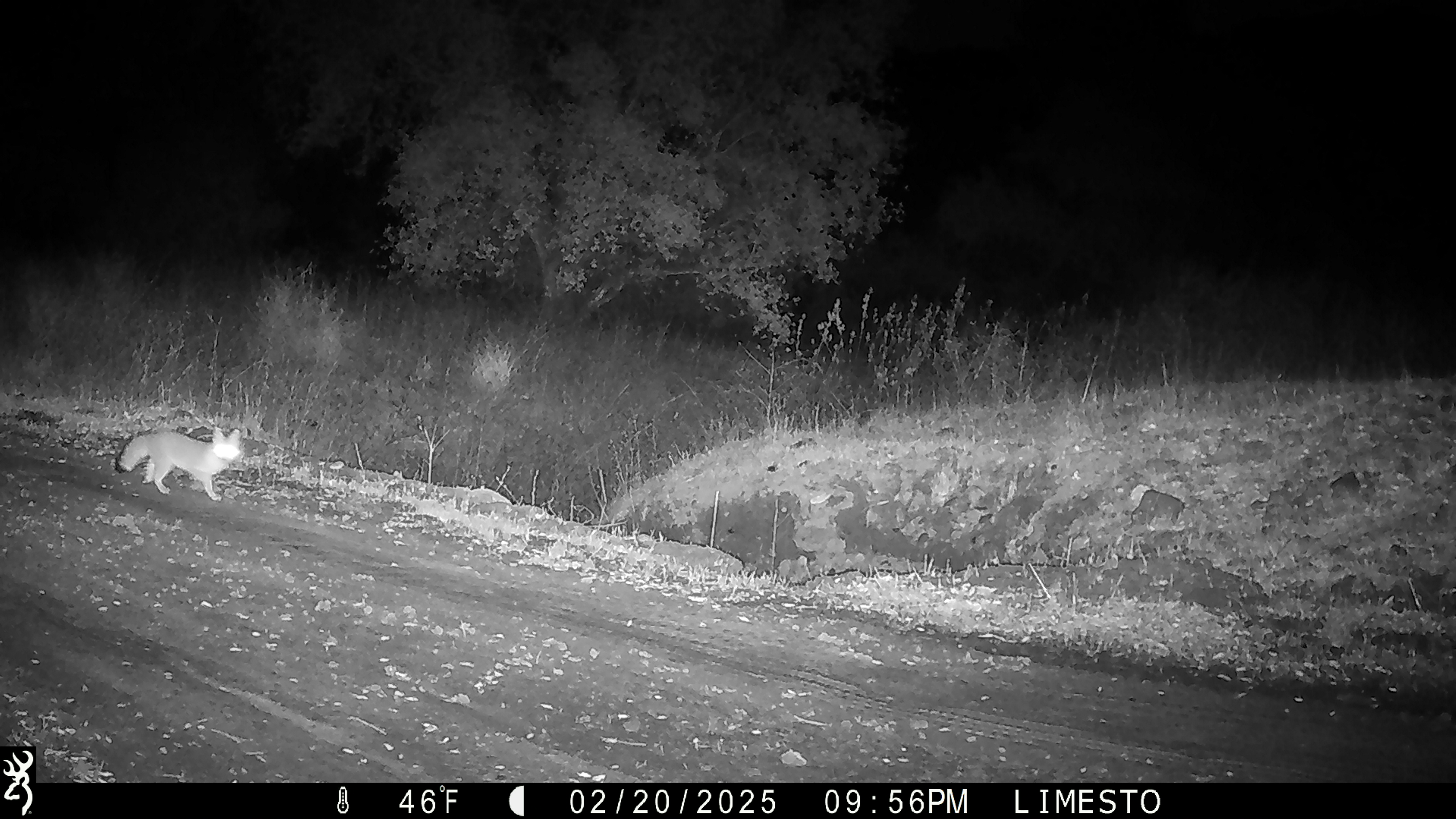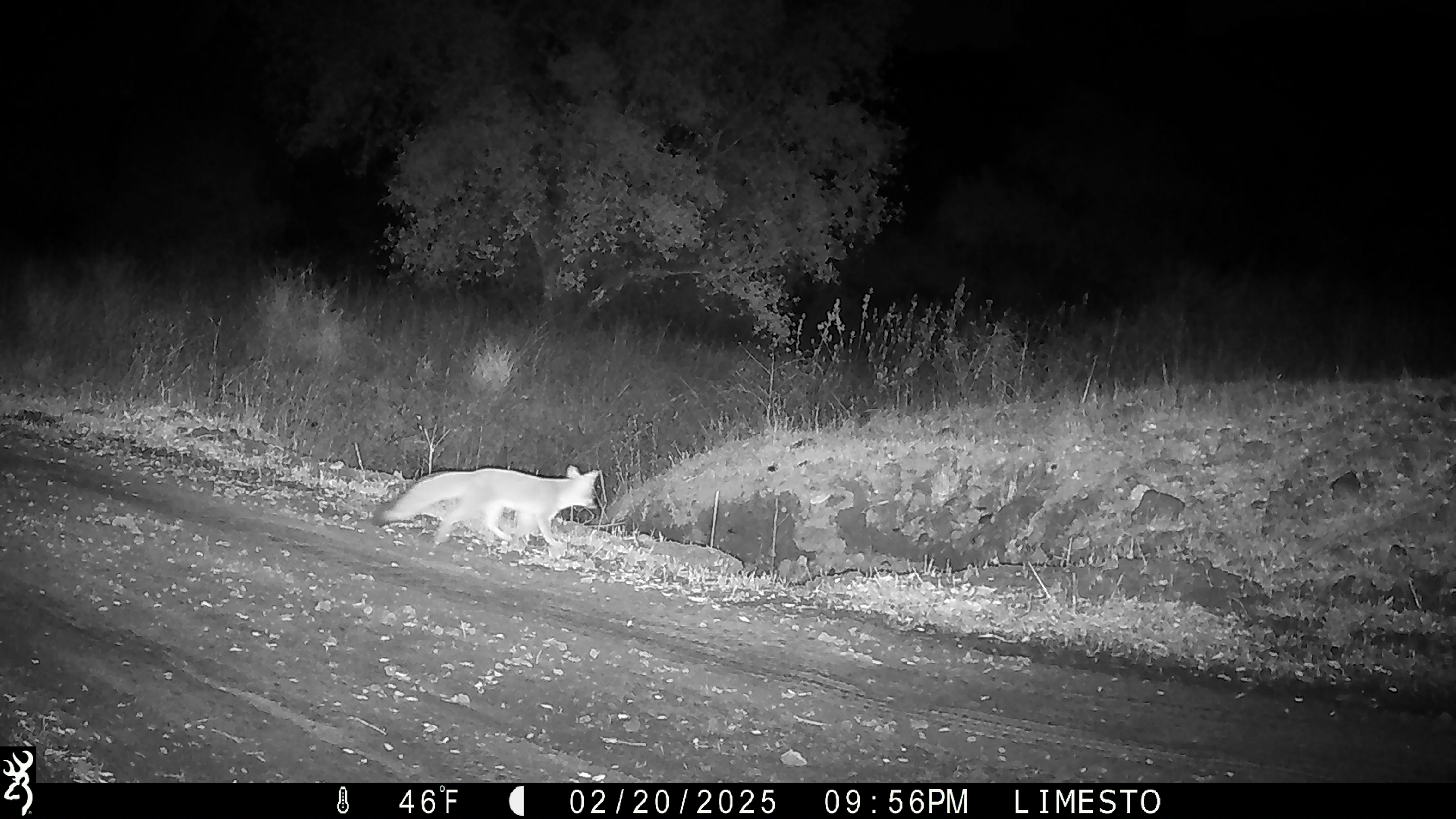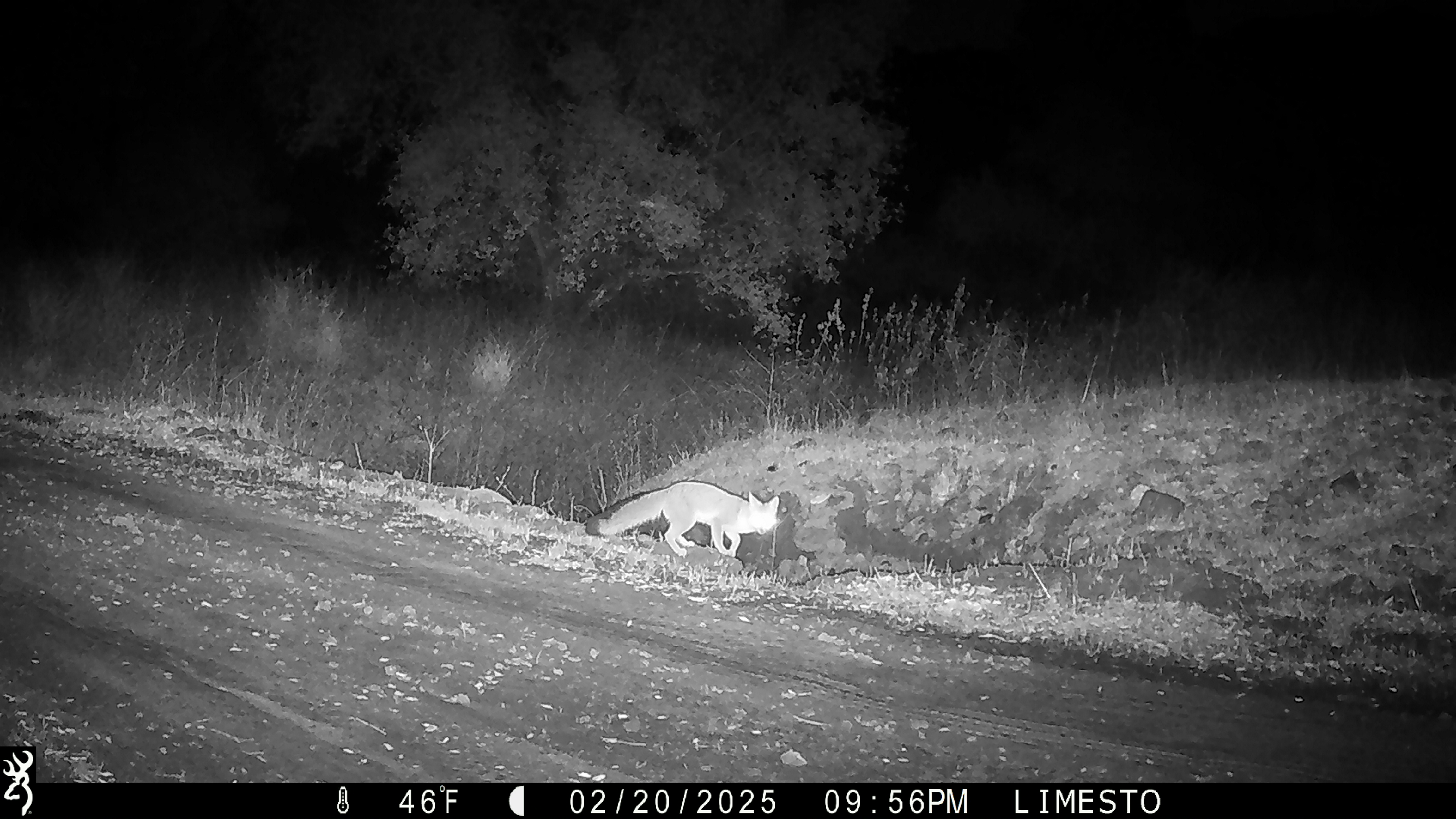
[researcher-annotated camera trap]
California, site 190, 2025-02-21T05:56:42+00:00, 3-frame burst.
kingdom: Animalia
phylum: Chordata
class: Mammalia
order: Carnivora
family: Canidae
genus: Urocyon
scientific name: Urocyon cinereoargenteus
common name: gray fox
Gray fox (Urocyon cinereoargenteus).